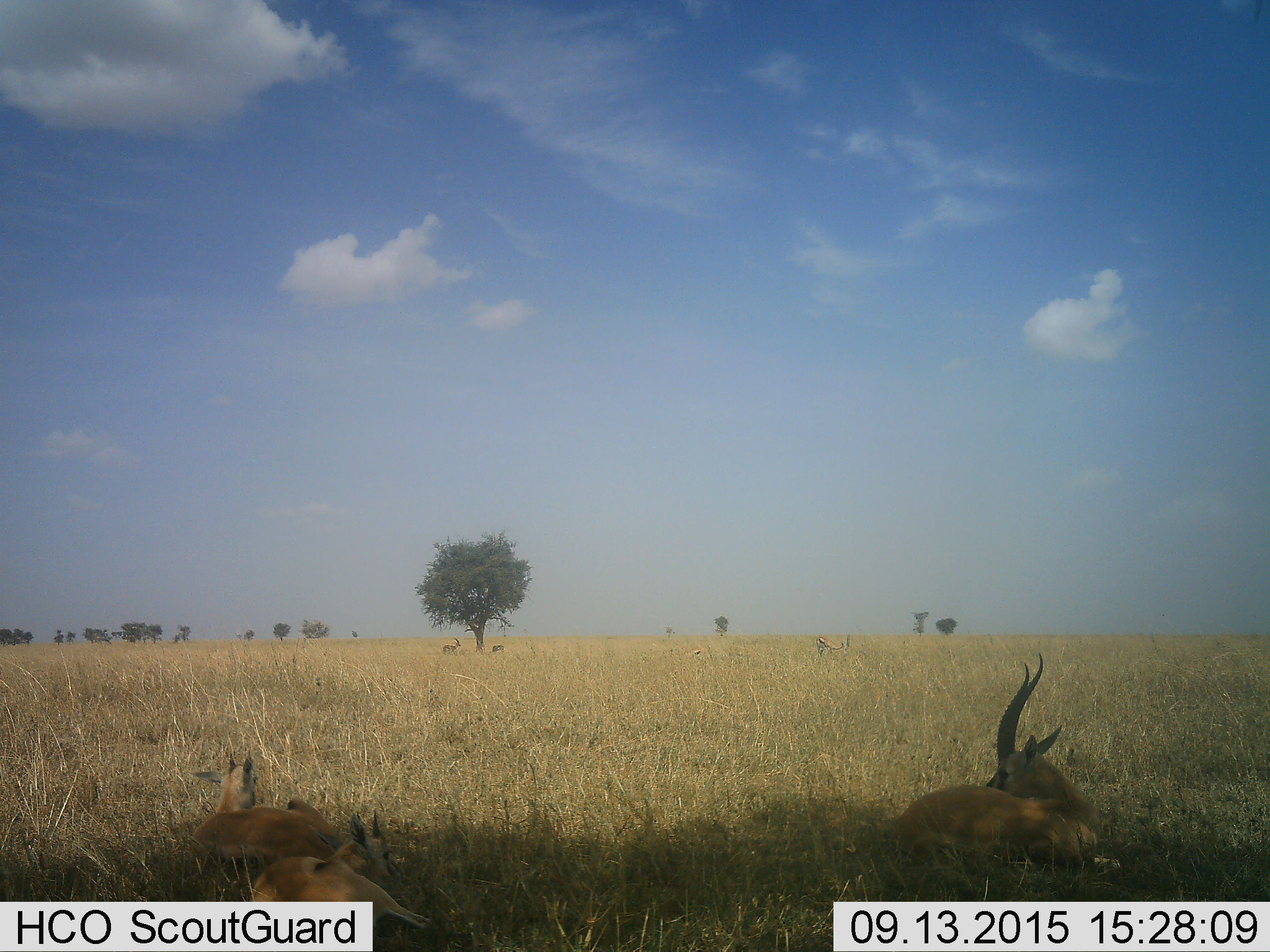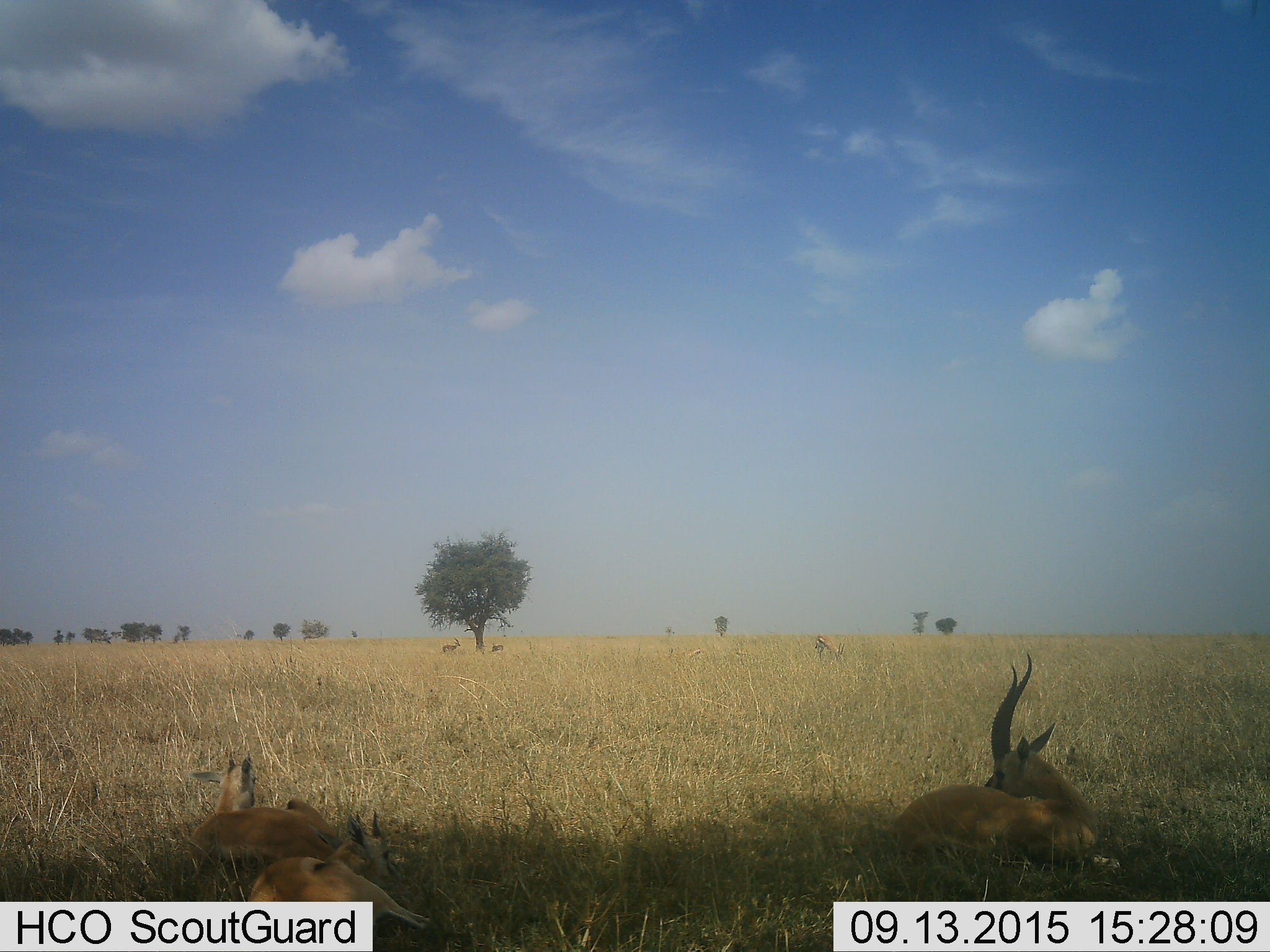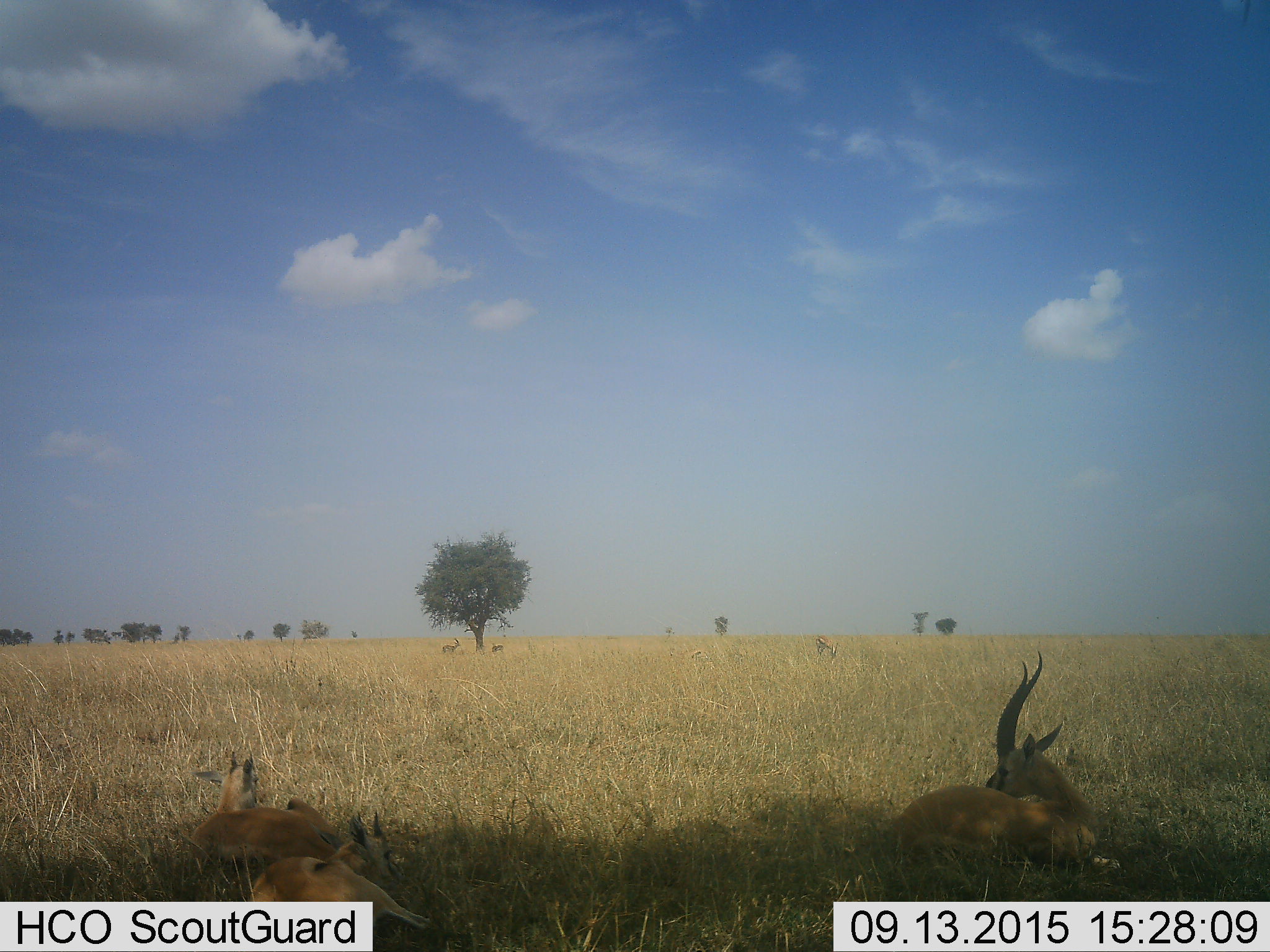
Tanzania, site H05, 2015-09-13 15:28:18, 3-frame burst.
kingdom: Animalia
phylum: Chordata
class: Mammalia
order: Artiodactyla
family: Bovidae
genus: Eudorcas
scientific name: Eudorcas thomsonii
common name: thomson's gazelle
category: gazellethomsons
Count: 6.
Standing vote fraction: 33%.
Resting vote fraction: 100%.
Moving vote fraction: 0%.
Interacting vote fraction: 0%.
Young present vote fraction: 50%.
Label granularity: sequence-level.